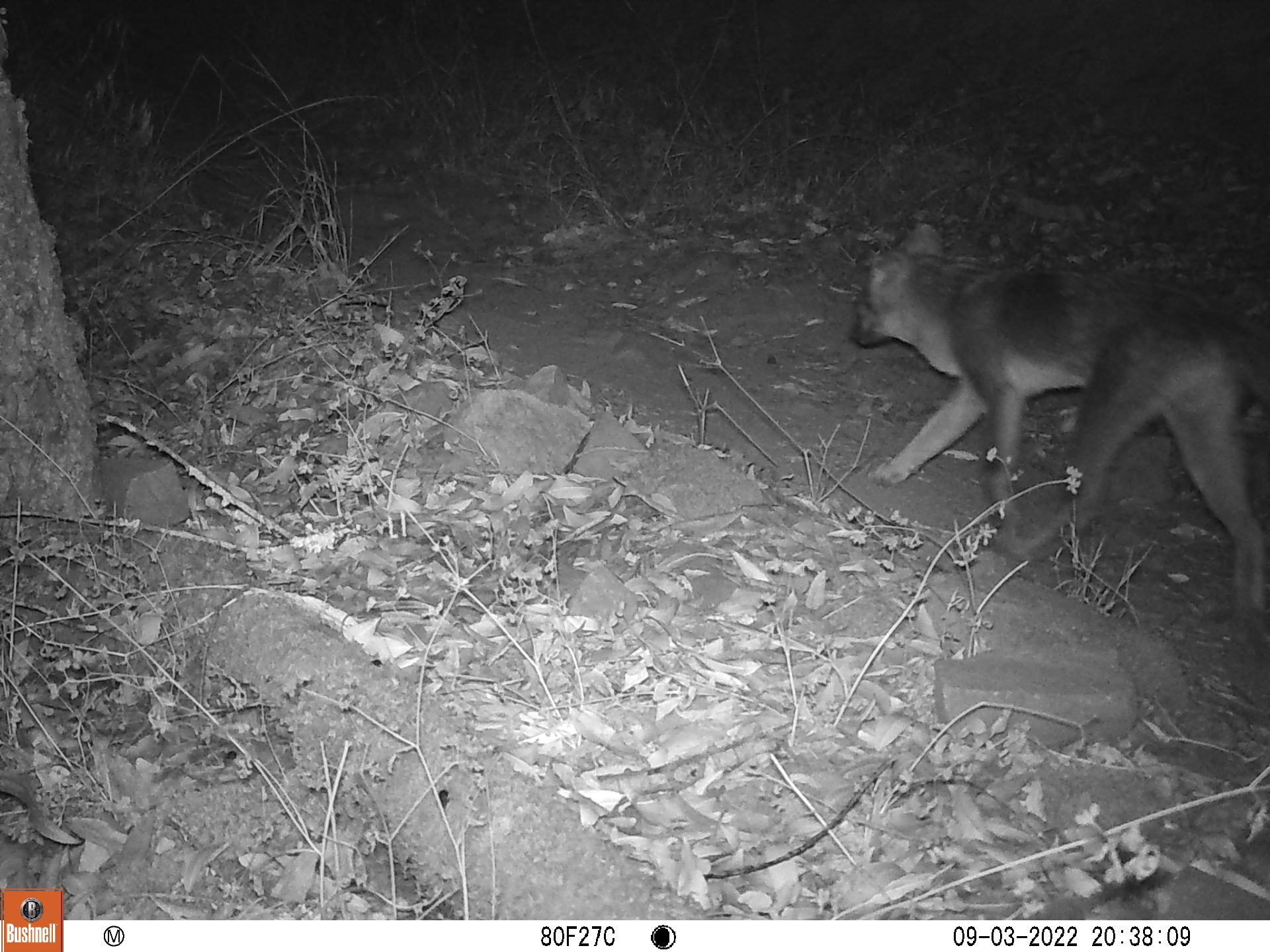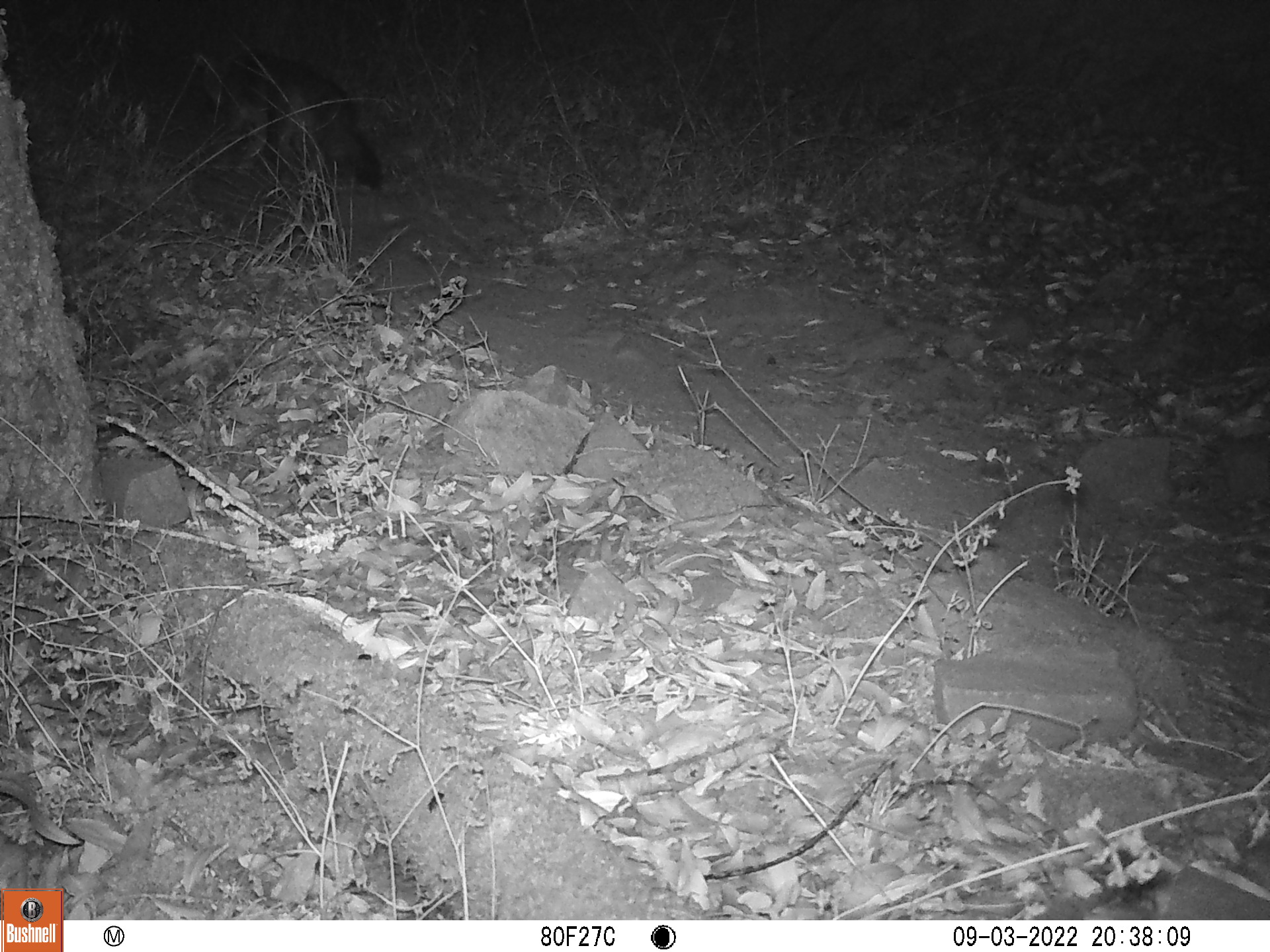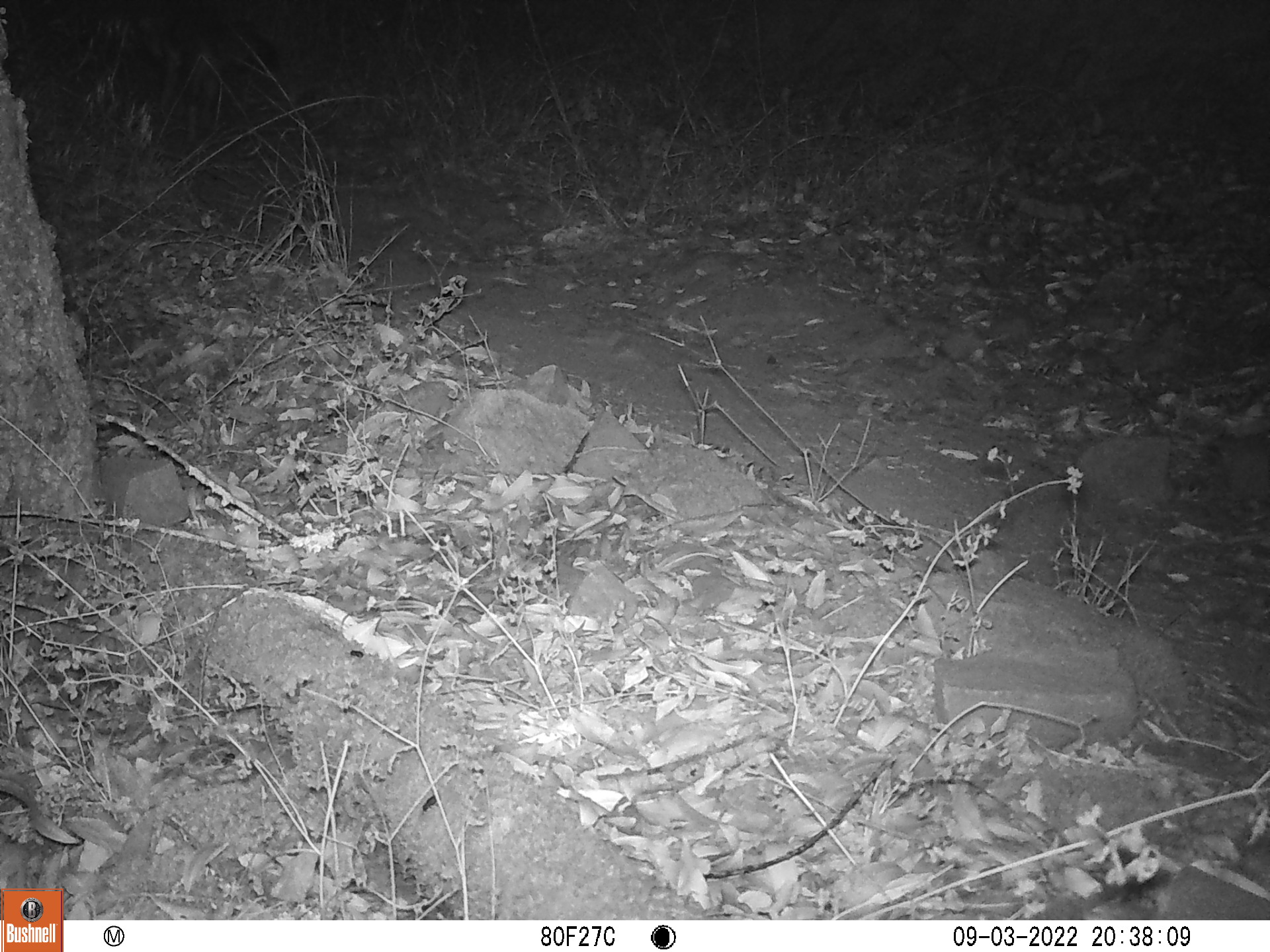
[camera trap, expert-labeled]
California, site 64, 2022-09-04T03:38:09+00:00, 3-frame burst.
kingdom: Animalia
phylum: Chordata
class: Mammalia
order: Carnivora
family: Canidae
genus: Urocyon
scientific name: Urocyon cinereoargenteus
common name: gray fox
Gray fox (Urocyon cinereoargenteus).